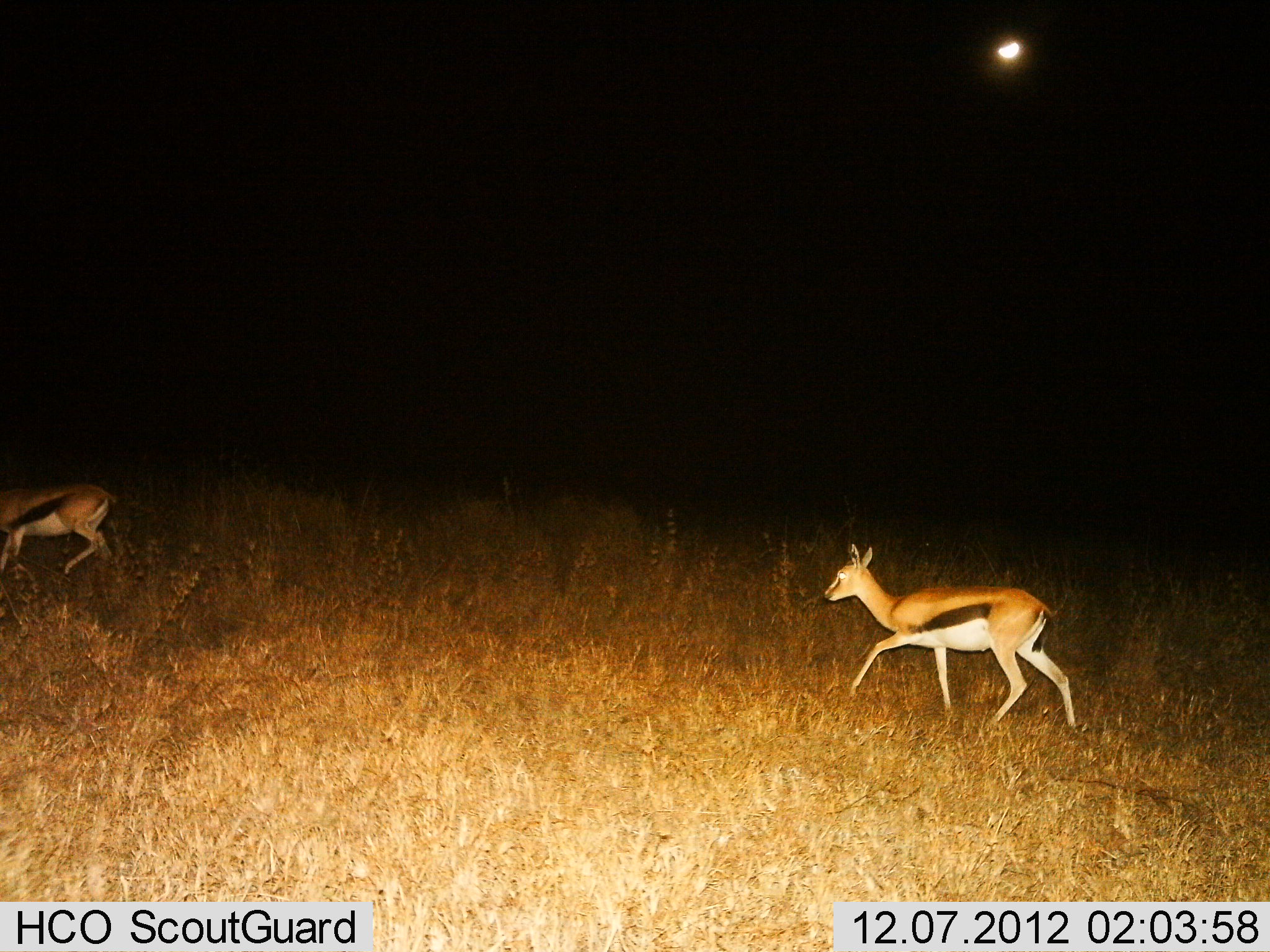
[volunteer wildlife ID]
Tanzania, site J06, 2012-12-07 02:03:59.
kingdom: Animalia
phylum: Chordata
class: Mammalia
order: Artiodactyla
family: Bovidae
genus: Eudorcas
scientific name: Eudorcas thomsonii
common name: thomson's gazelle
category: gazellethomsons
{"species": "gazellethomsons (thomson's gazelle) (Eudorcas thomsonii)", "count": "2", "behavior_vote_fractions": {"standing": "0%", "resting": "0%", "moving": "100%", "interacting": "0%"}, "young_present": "5%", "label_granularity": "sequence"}